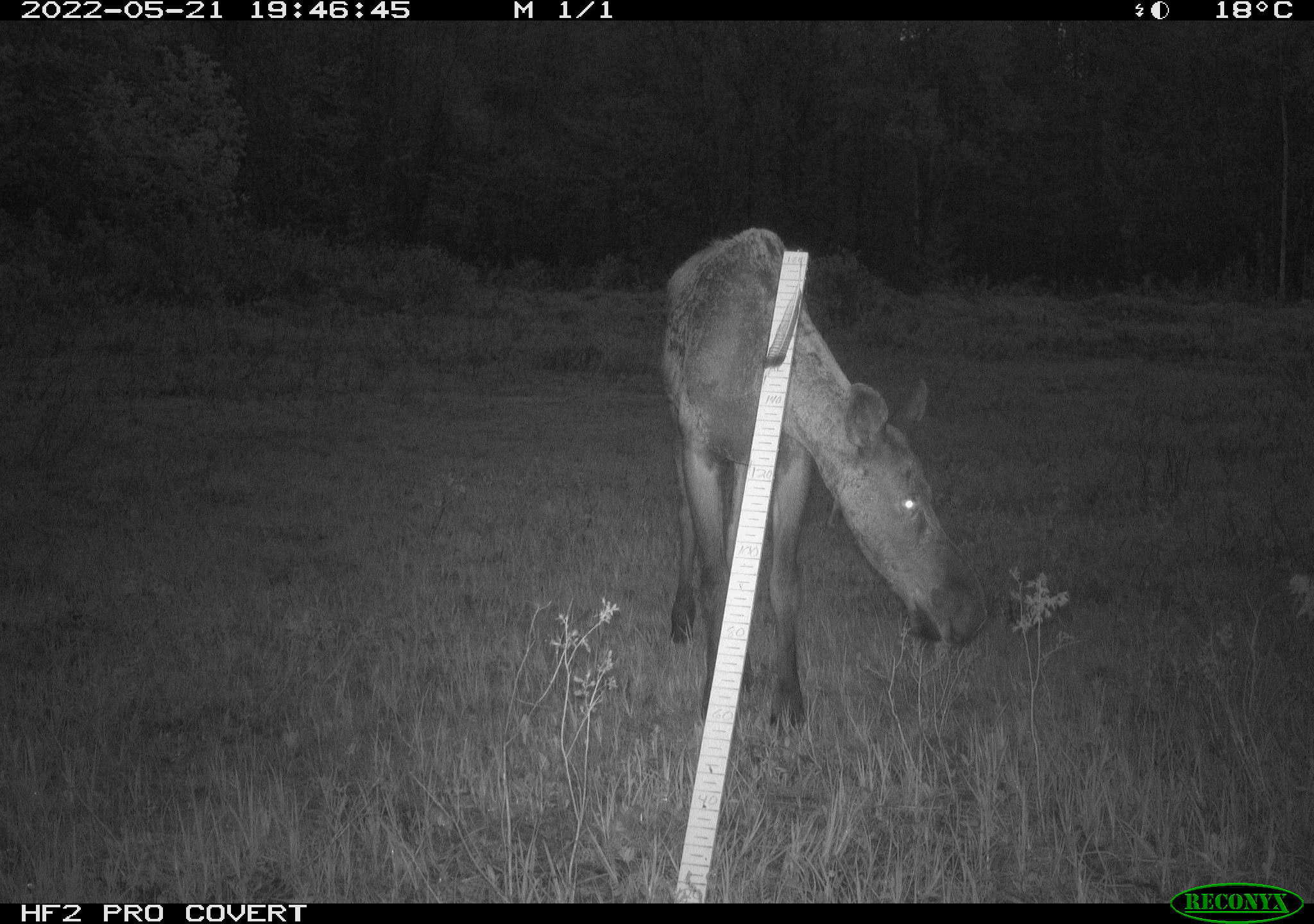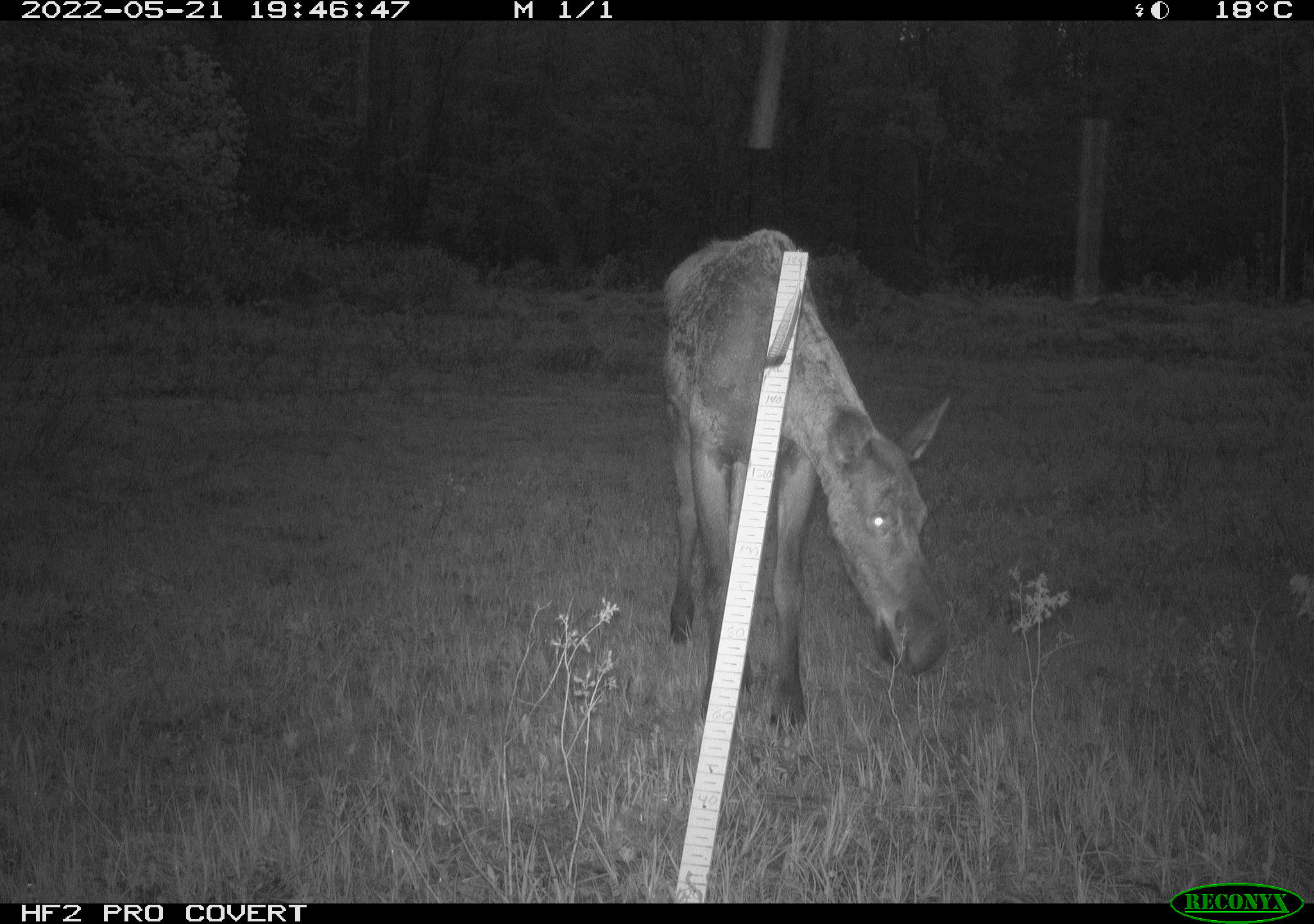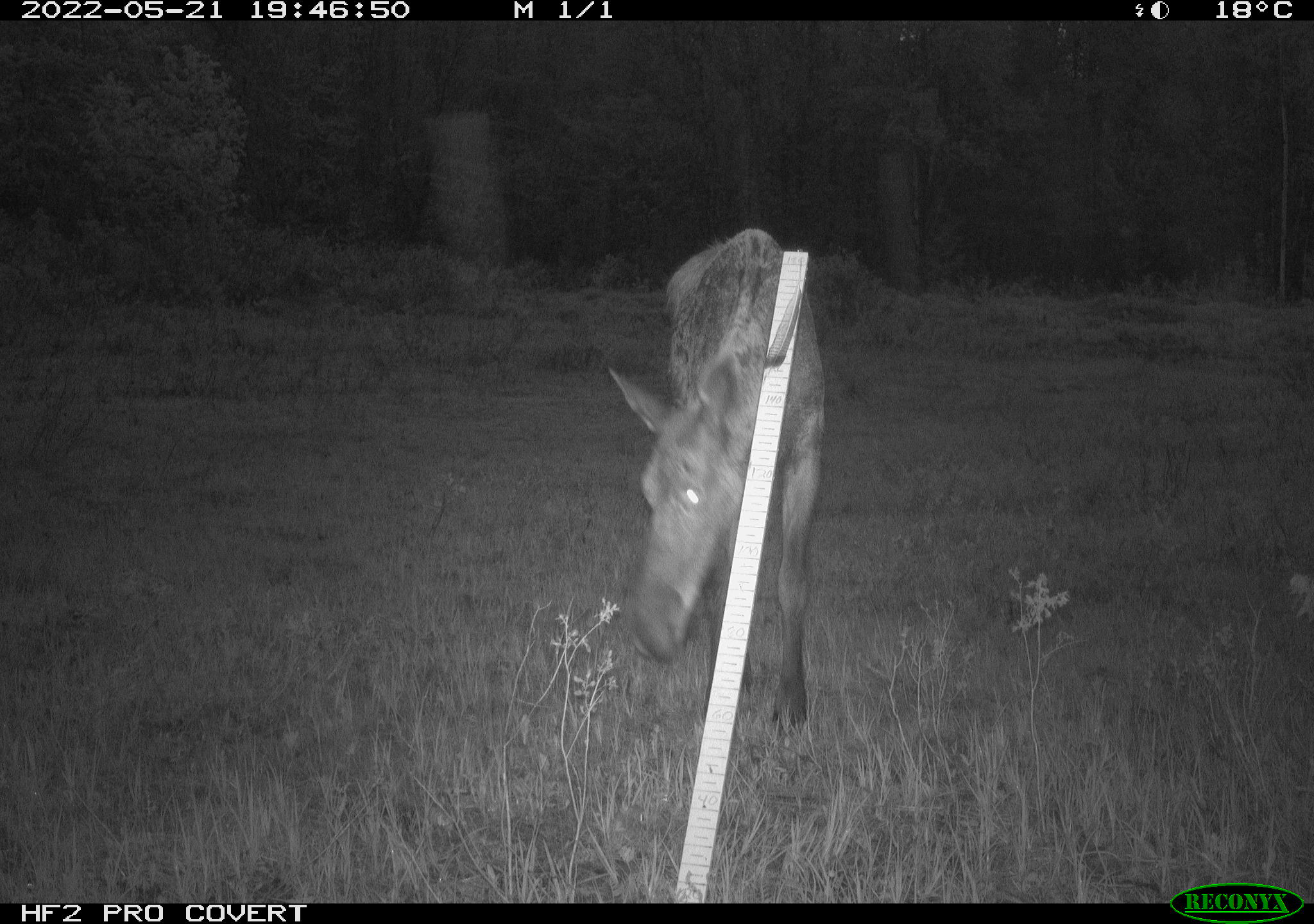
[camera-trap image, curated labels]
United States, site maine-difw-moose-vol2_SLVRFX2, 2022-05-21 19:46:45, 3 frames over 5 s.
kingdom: Animalia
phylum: Chordata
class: Mammalia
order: Artiodactyla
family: Cervidae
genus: Alces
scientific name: Alces alces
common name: moose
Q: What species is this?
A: Moose (Alces alces).